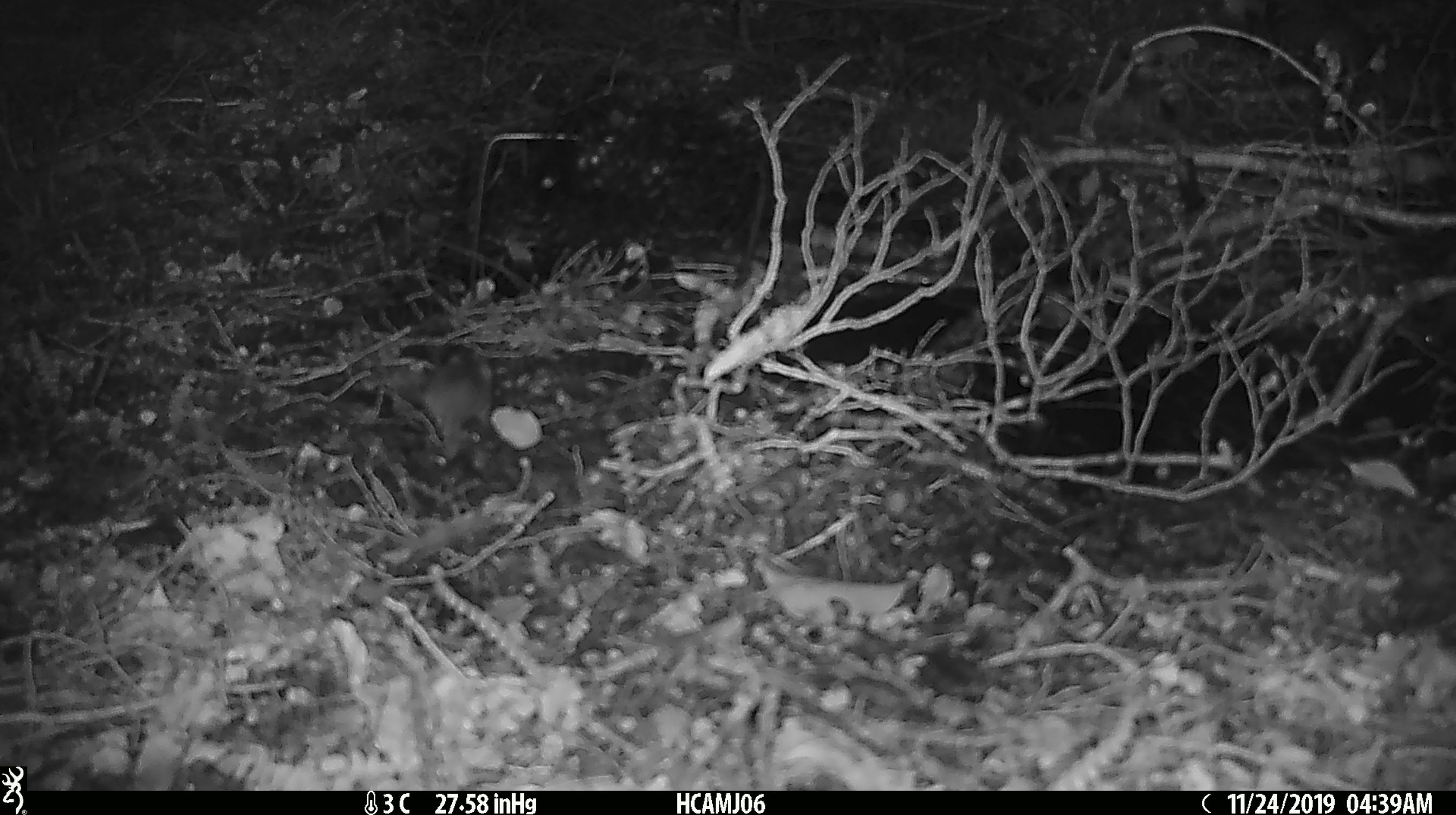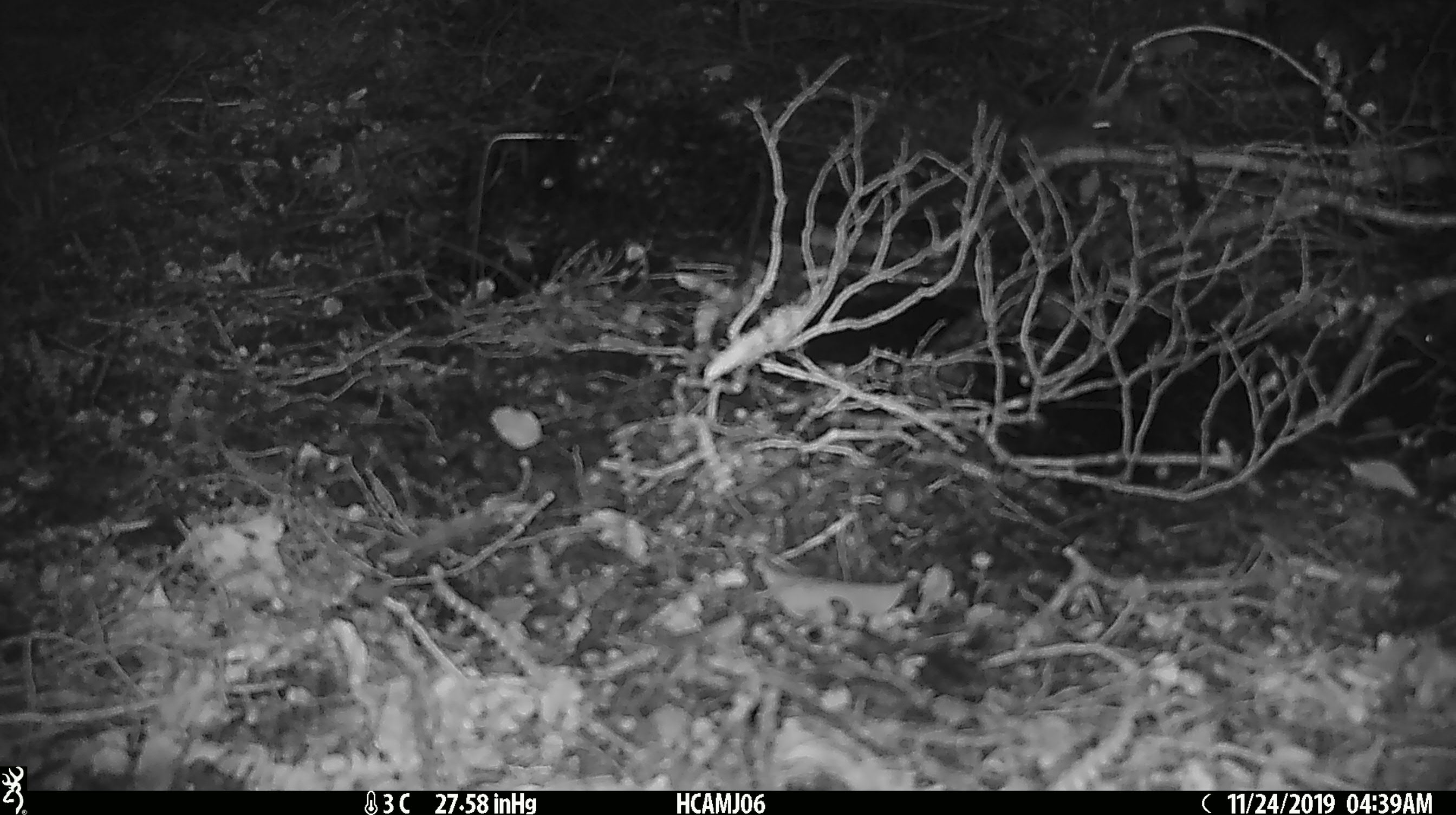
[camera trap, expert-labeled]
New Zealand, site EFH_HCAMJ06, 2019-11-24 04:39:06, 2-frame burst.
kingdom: Animalia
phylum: Chordata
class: Mammalia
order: Rodentia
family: Muridae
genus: Mus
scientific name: Mus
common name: mouse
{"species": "mouse (Mus)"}